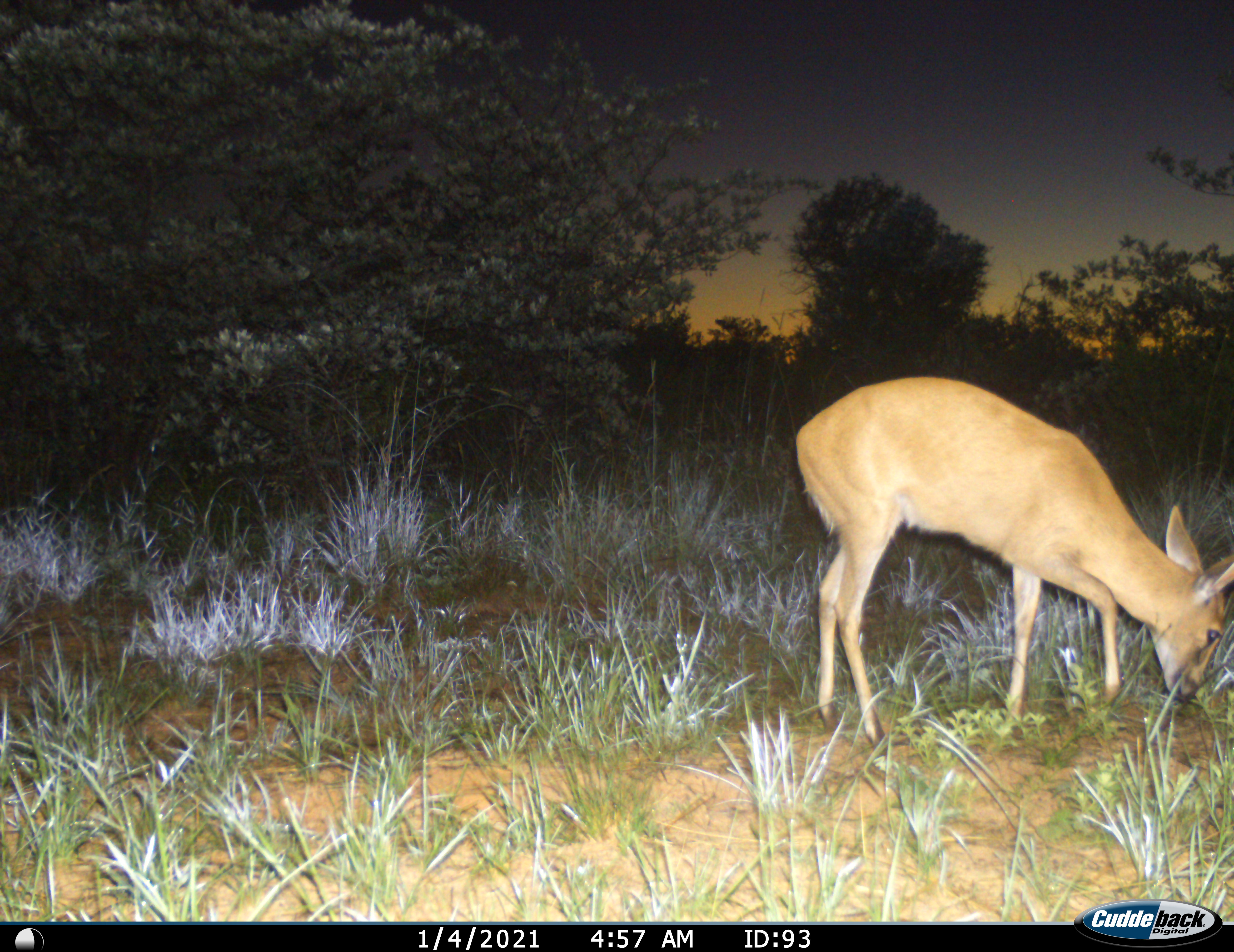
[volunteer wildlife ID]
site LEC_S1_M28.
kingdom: Animalia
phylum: Chordata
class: Mammalia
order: Artiodactyla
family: Bovidae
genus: Sylvicapra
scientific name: Sylvicapra grimmia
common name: common duiker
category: duikercommongrey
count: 1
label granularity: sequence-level